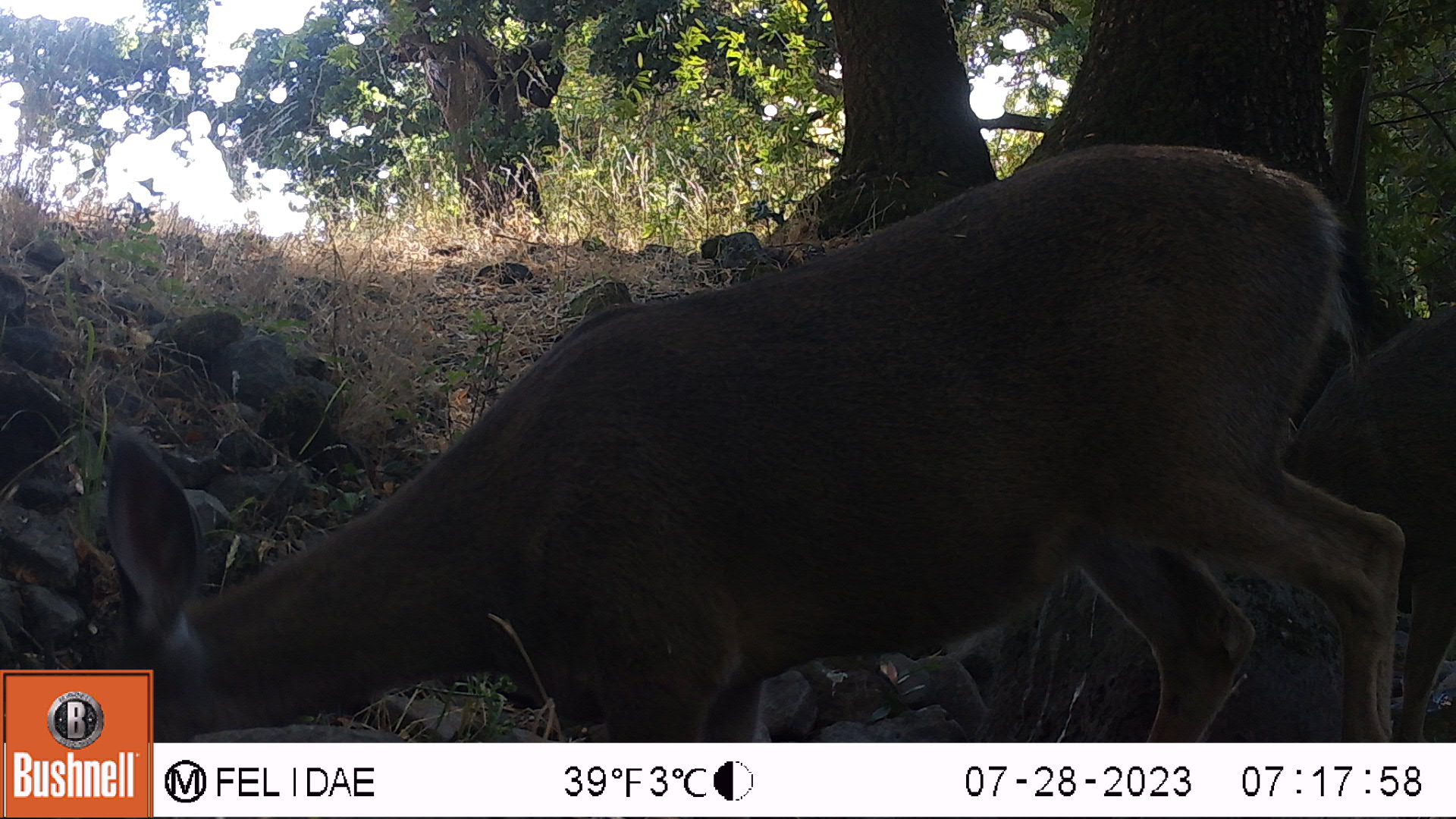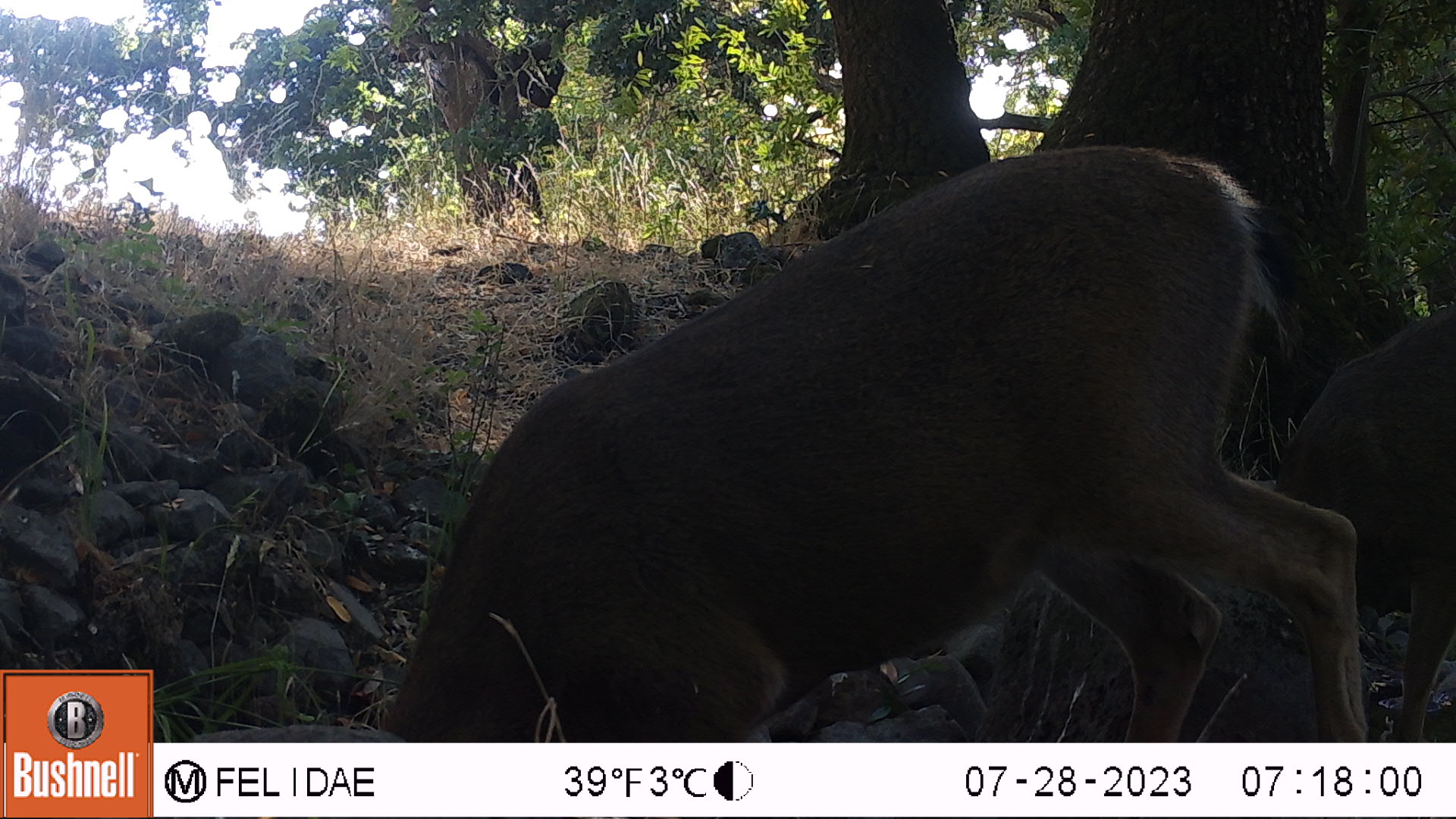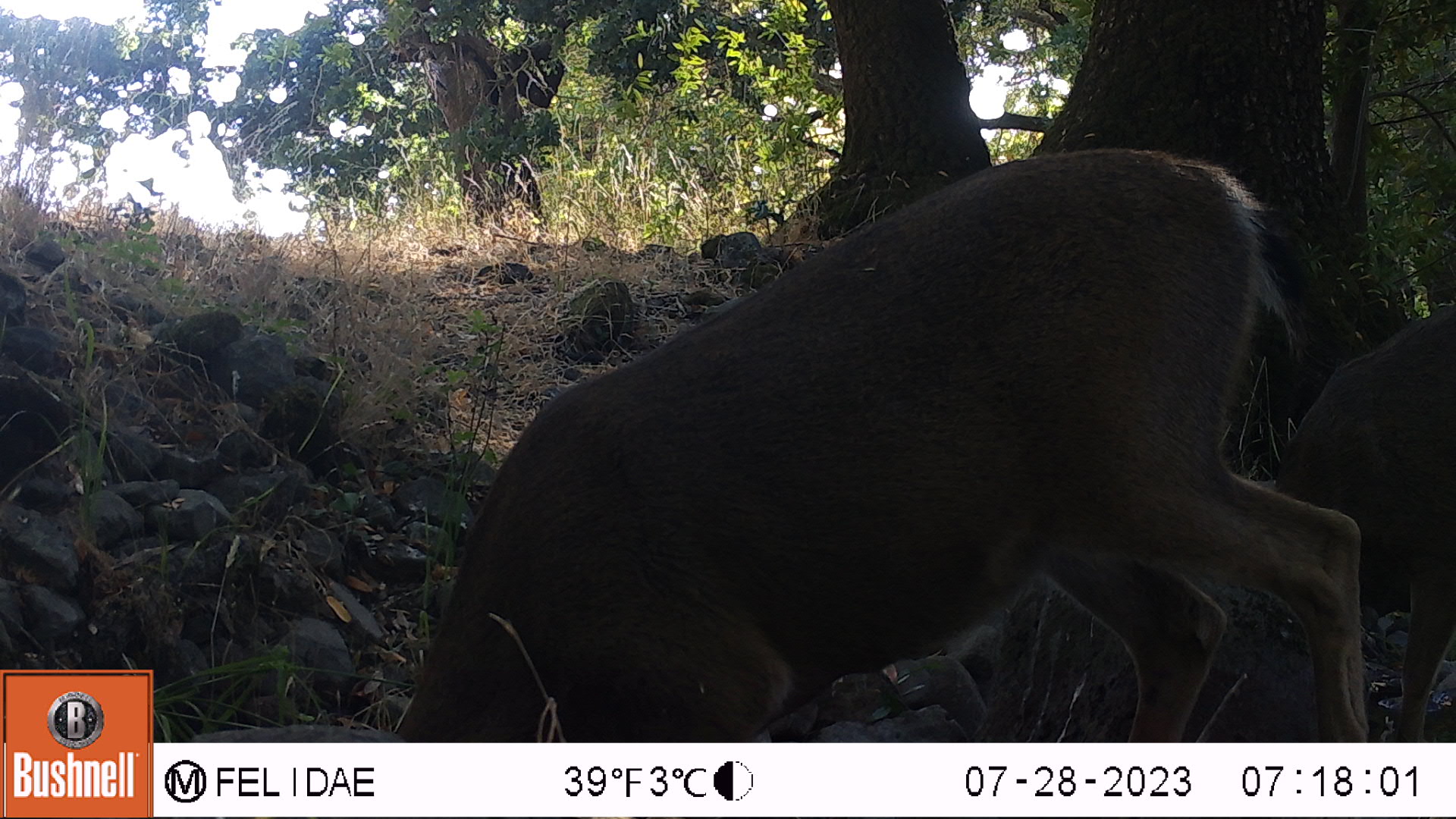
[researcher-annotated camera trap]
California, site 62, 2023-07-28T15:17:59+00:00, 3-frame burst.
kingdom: Animalia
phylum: Chordata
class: Mammalia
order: Artiodactyla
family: Cervidae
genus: Odocoileus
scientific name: Odocoileus hemionus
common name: mule deer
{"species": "mule deer (Odocoileus hemionus)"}